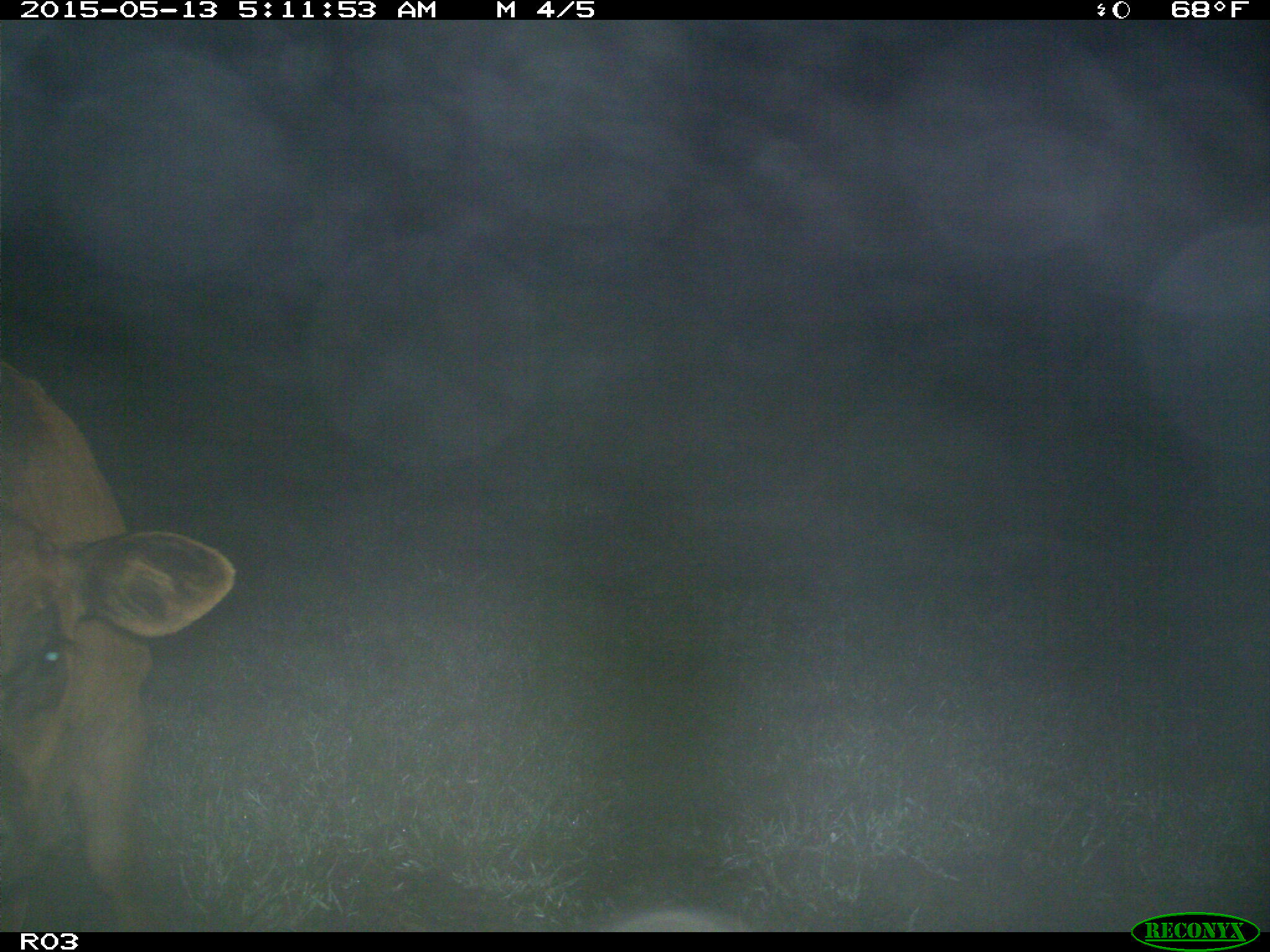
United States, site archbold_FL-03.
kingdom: Animalia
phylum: Chordata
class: Mammalia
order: Artiodactyla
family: Bovidae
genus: Bos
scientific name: Bos taurus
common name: domestic cow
Bos taurus (domestic cow).